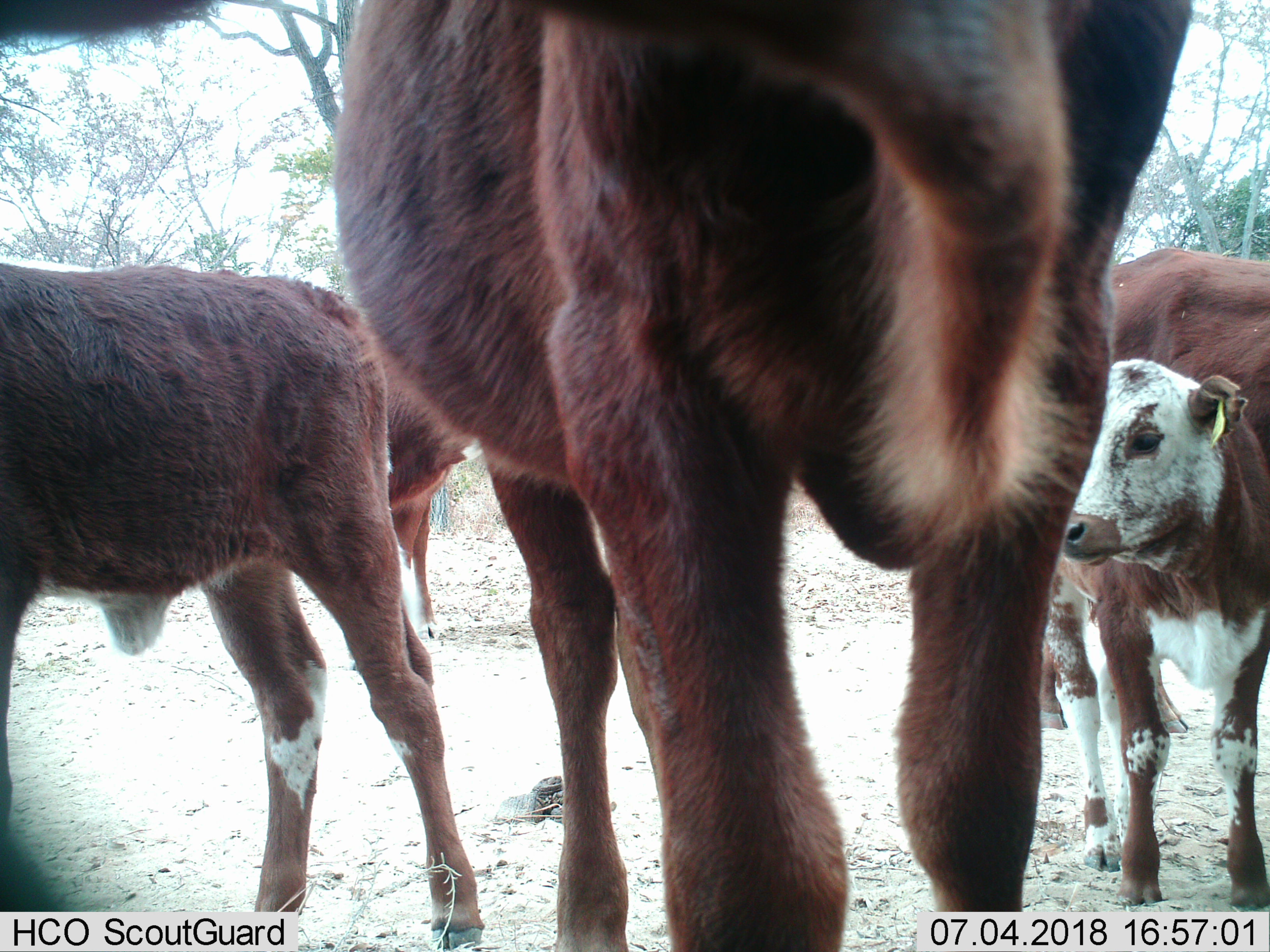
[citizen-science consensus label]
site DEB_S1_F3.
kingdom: Animalia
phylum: Chordata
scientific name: Vertebrata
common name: domestic animal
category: domesticanimal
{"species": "domesticanimal (domestic animal) (Vertebrata)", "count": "5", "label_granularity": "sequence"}